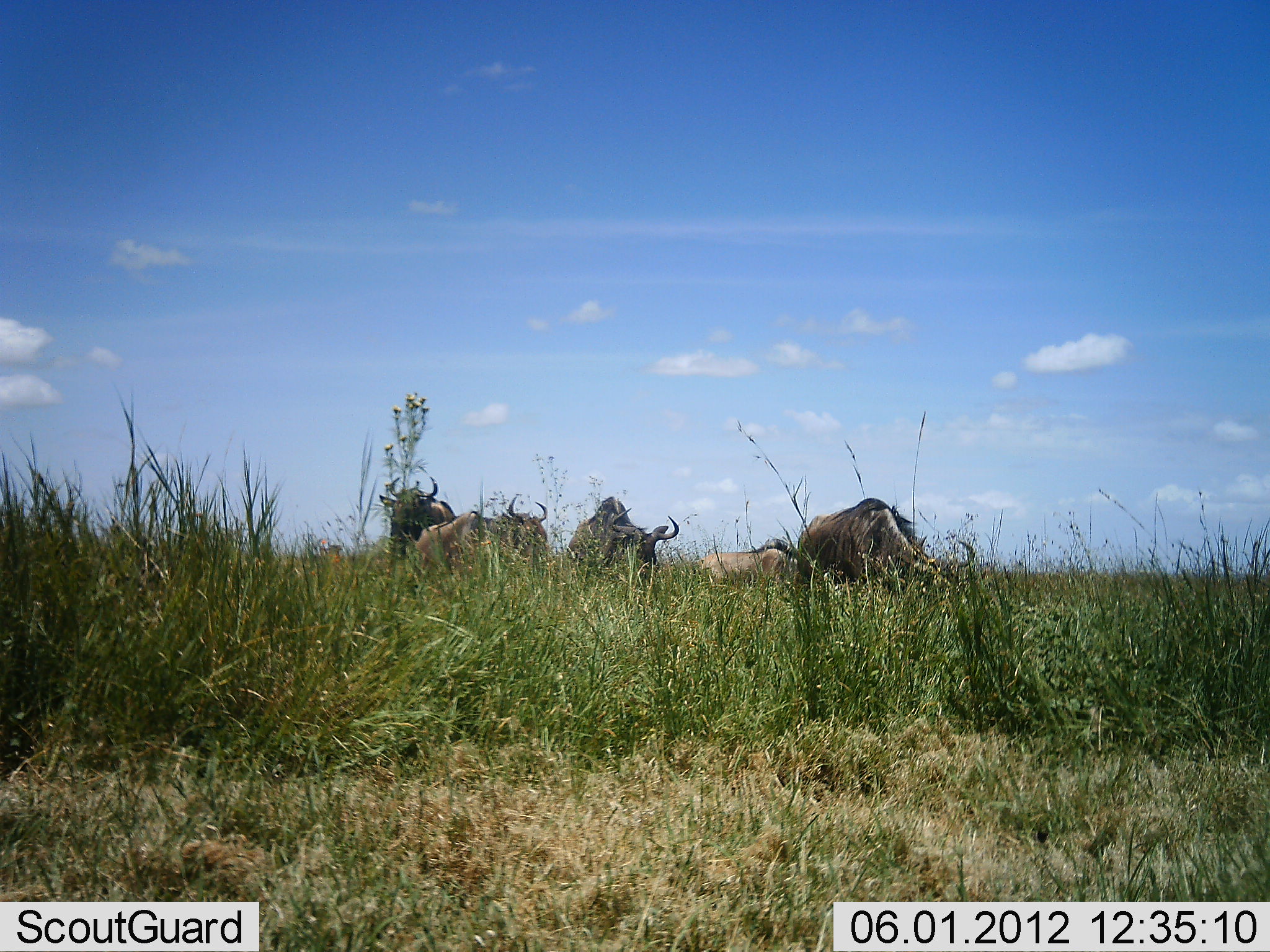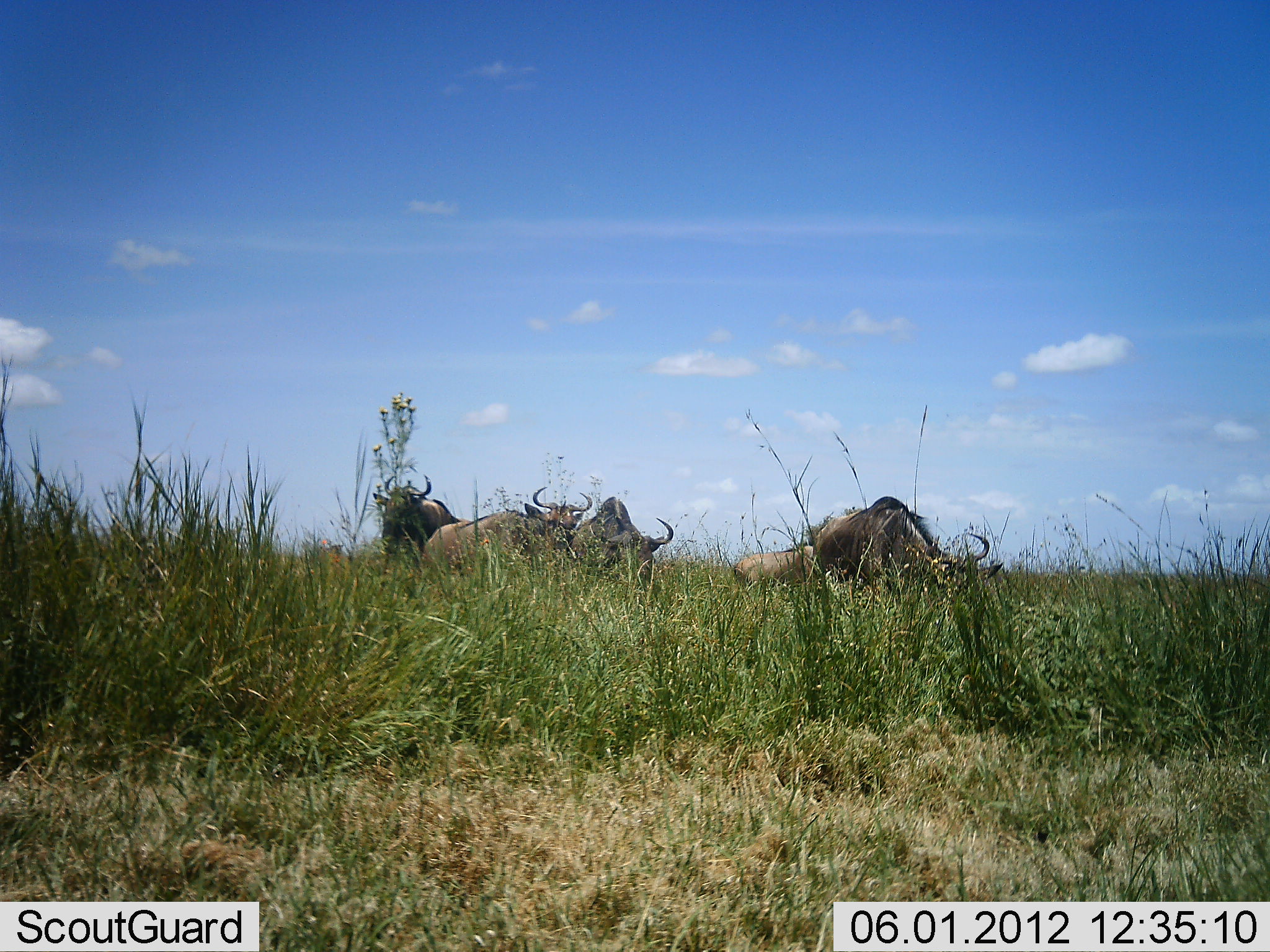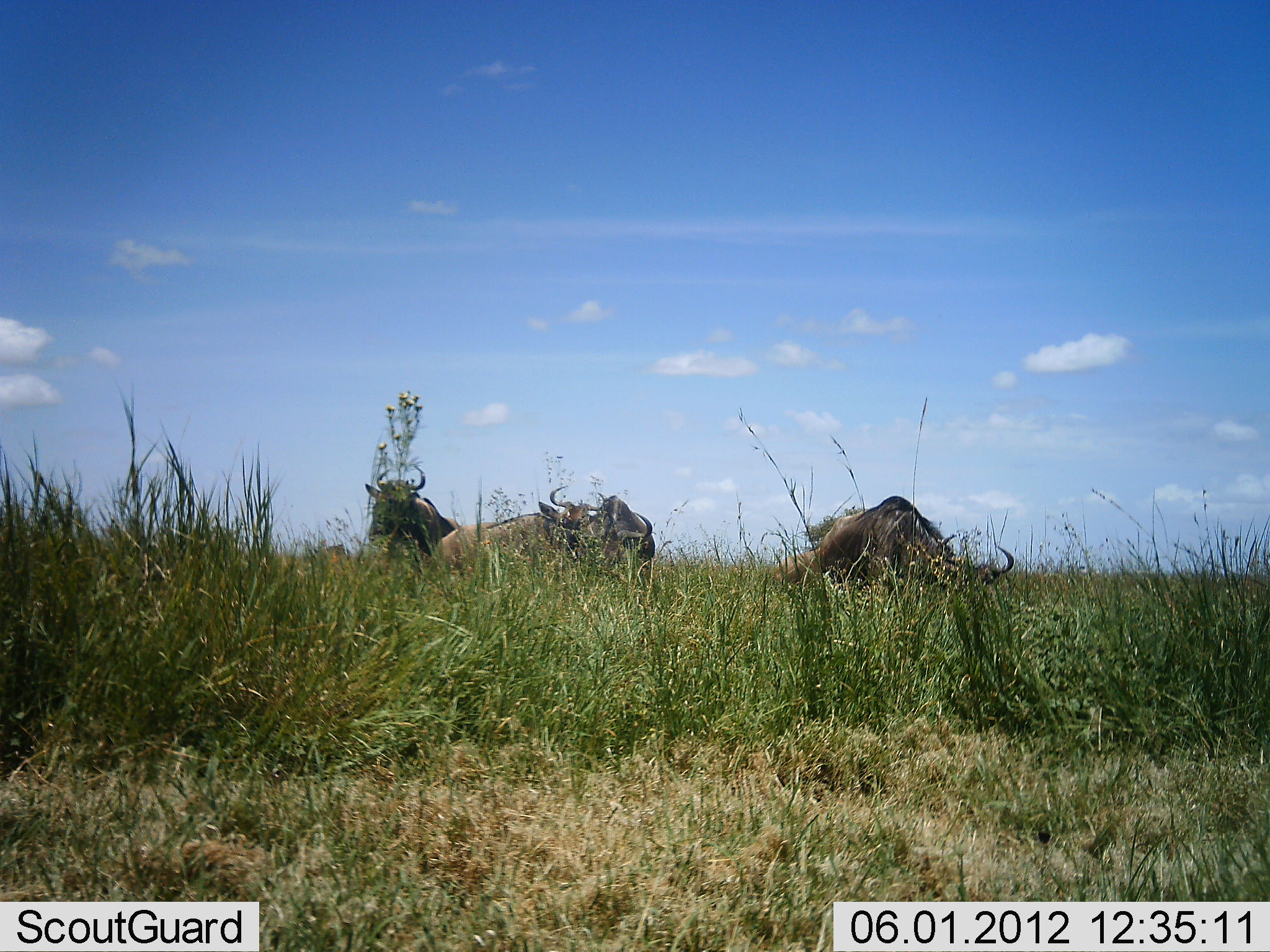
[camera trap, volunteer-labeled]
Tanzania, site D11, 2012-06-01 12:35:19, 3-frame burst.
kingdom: Animalia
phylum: Chordata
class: Mammalia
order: Artiodactyla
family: Bovidae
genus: Connochaetes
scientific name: Connochaetes taurinus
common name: blue wildebeest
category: wildebeest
Wildebeest (blue wildebeest) (Connochaetes taurinus), count 5. Behavior (volunteer vote fractions): standing 50%, resting 10%, moving 50%, interacting 0%. Young present (vote fraction): 0%. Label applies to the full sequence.